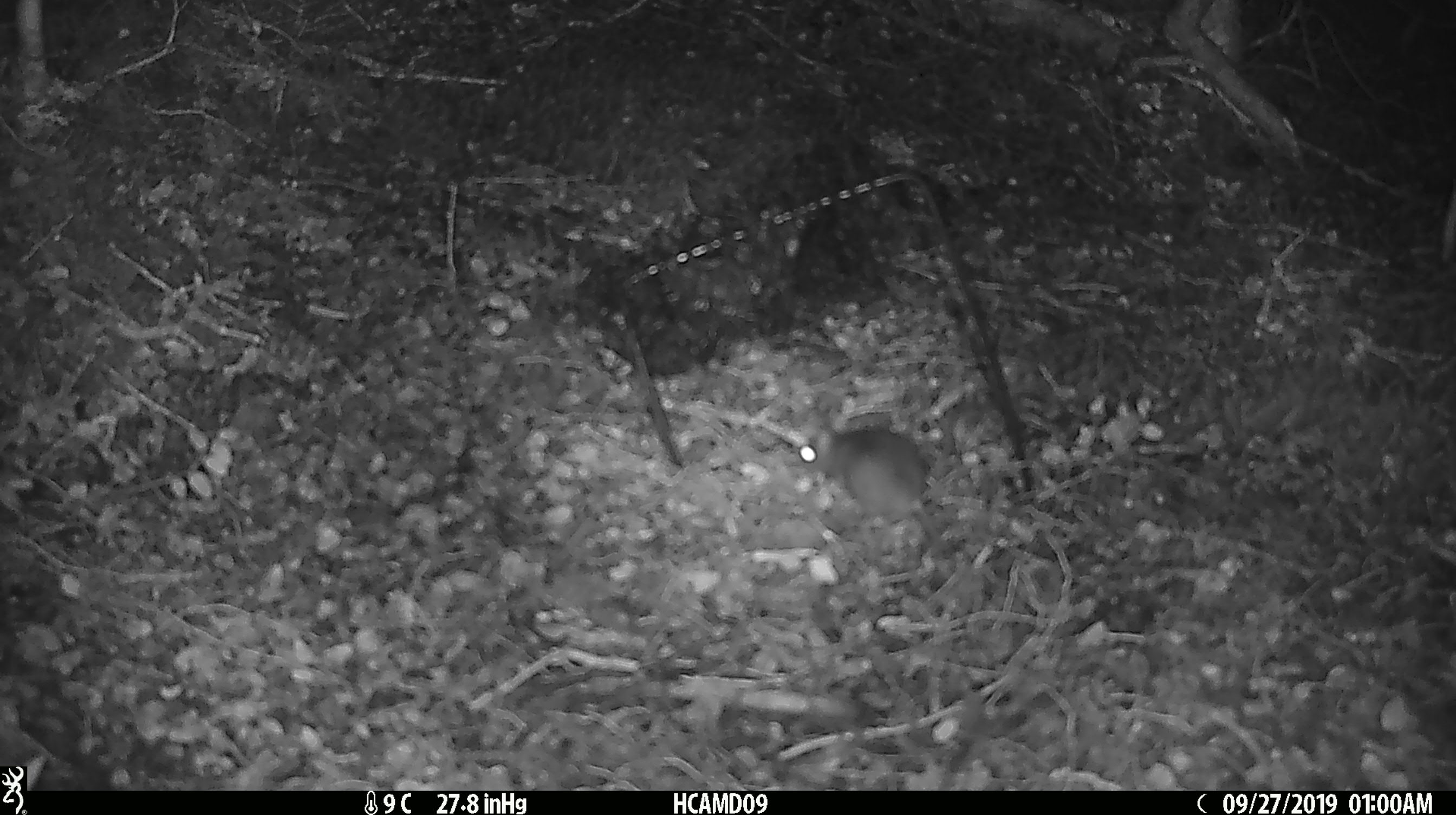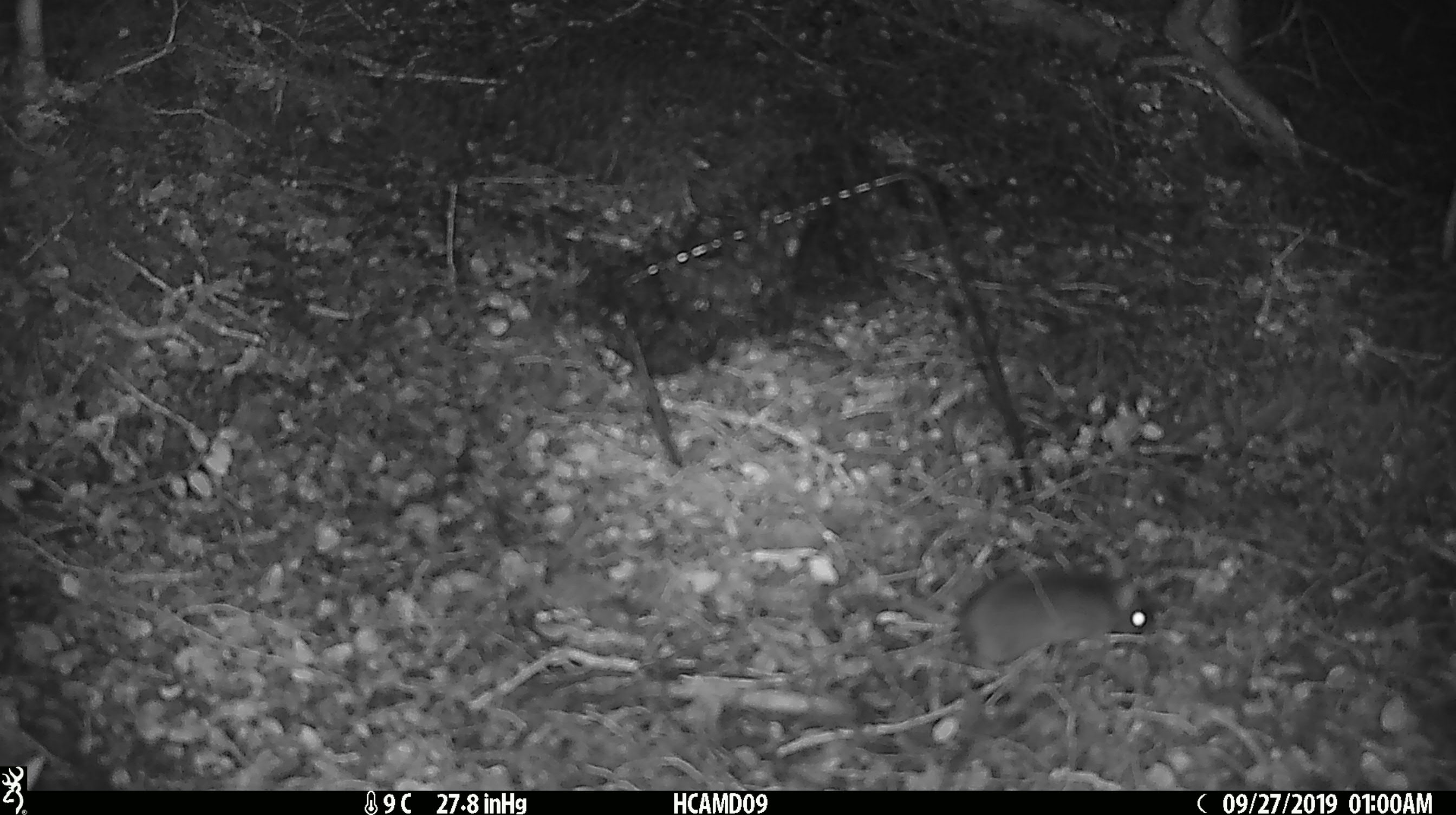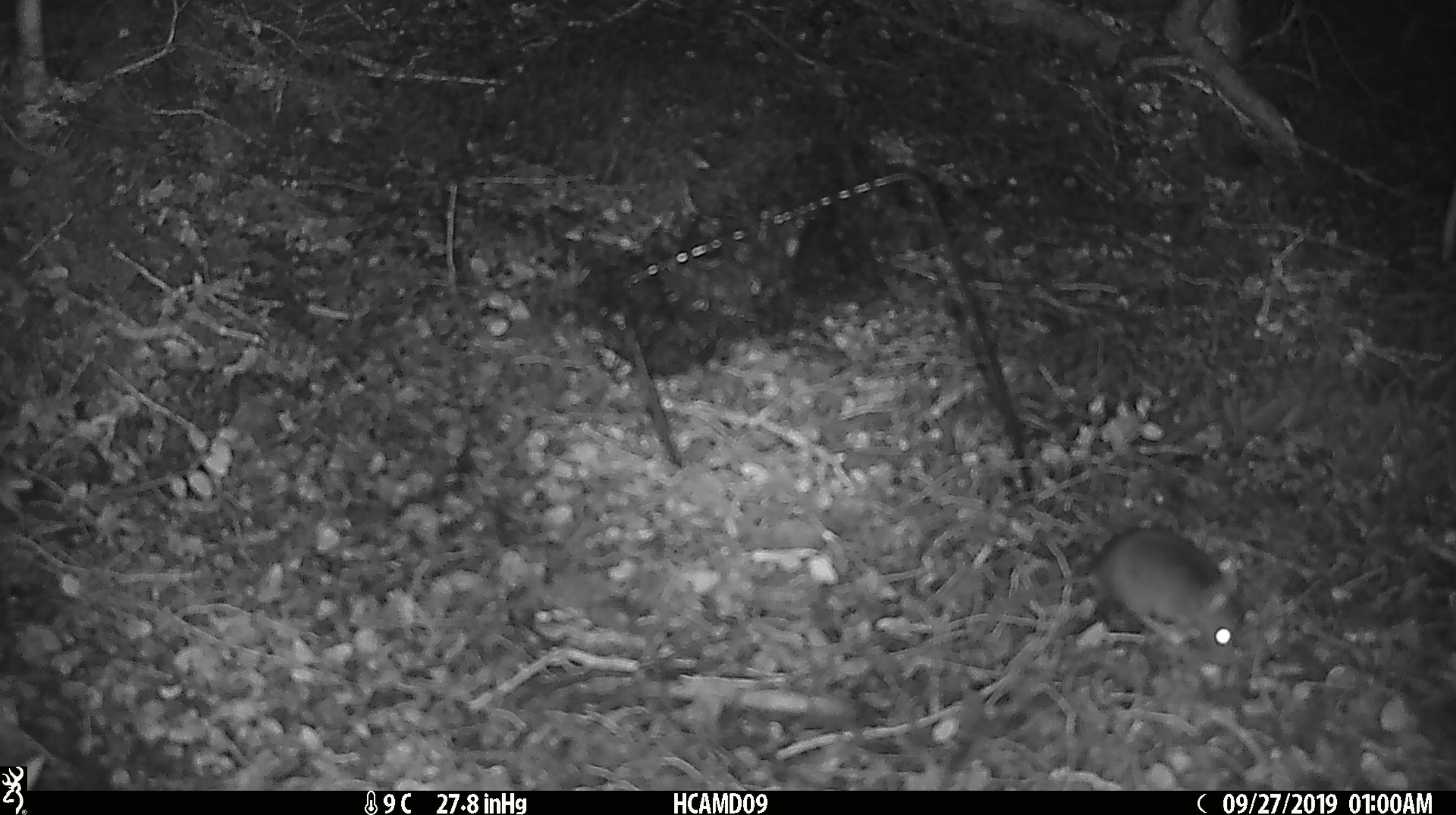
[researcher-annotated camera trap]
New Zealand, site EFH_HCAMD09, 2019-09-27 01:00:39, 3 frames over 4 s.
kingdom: Animalia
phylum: Chordata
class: Mammalia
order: Rodentia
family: Muridae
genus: Mus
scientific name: Mus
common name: mouse